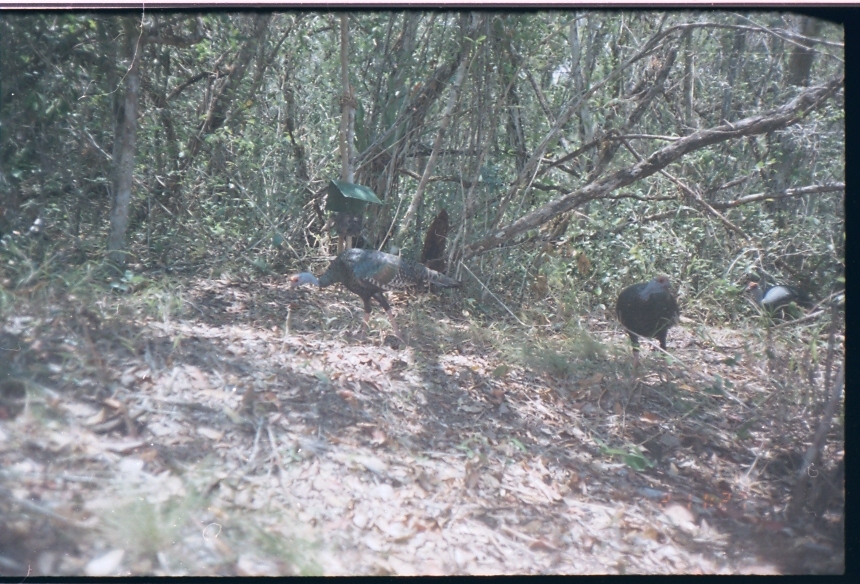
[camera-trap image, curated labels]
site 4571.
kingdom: Animalia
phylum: Chordata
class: Aves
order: Galliformes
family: Phasianidae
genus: Meleagris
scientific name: Meleagris ocellata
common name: ocellated turkey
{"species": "Meleagris ocellata (ocellated turkey)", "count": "1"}